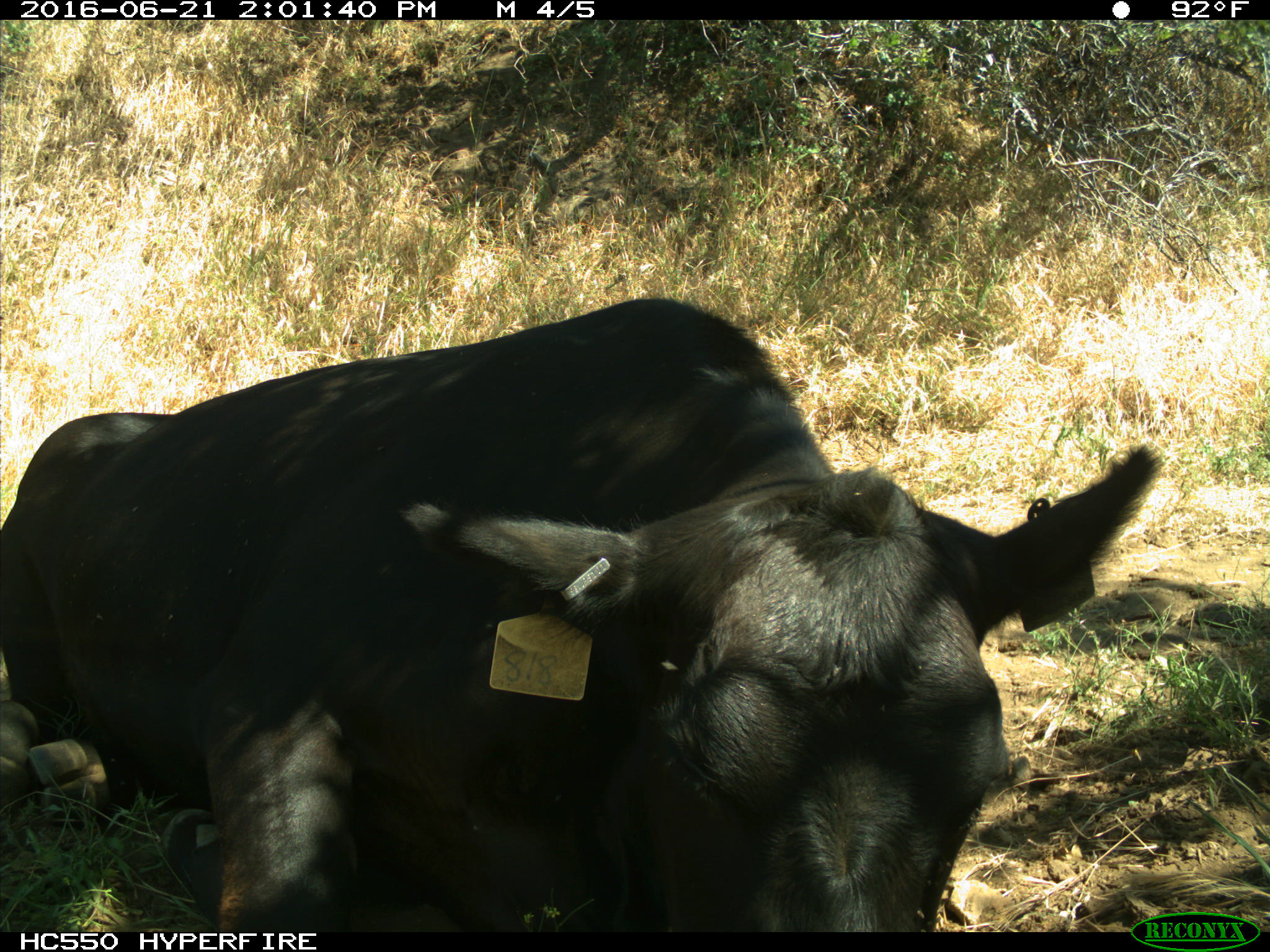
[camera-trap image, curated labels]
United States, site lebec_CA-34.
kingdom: Animalia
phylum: Chordata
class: Mammalia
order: Artiodactyla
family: Bovidae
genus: Bos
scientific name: Bos taurus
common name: domestic cow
Bos taurus (domestic cow).